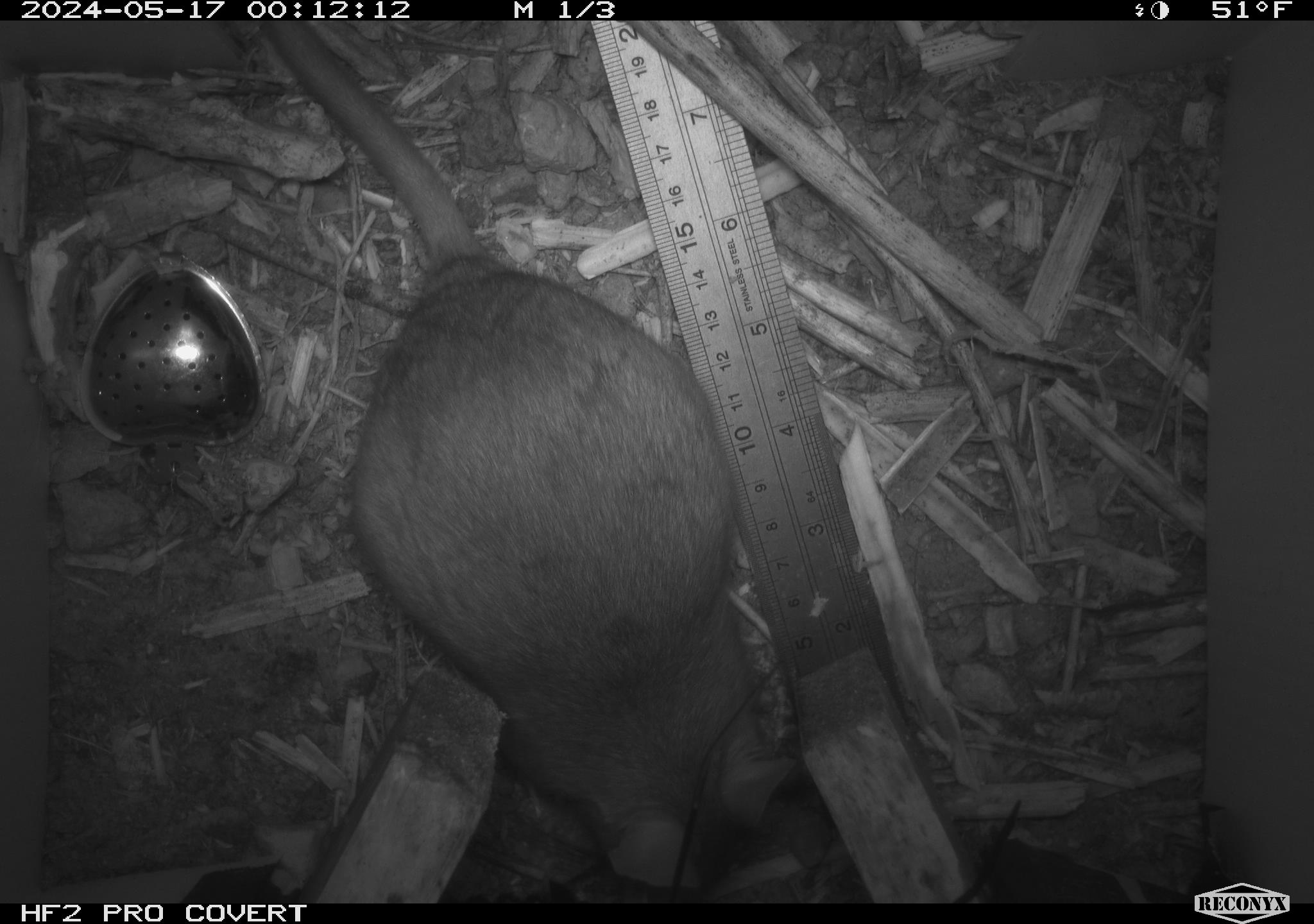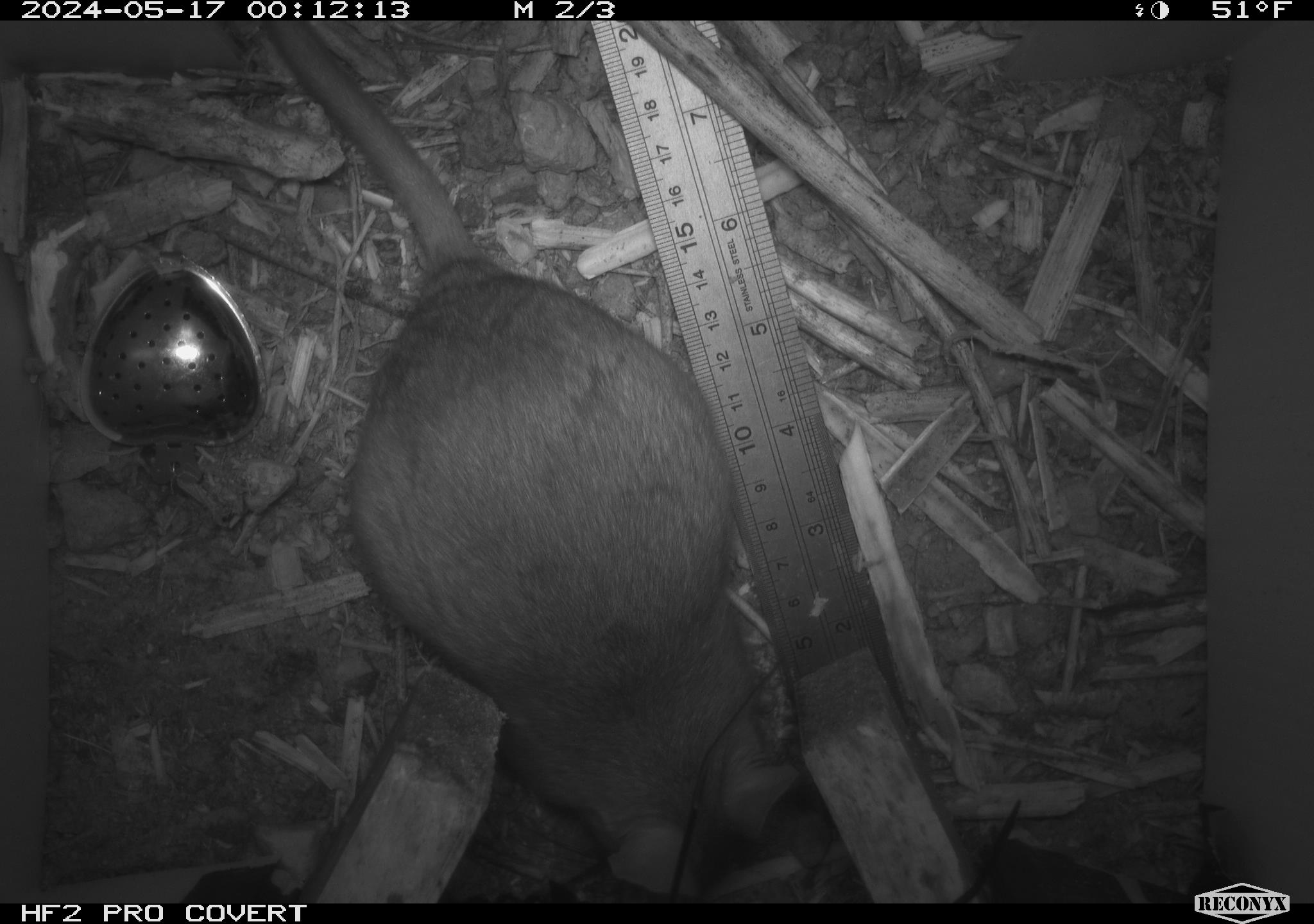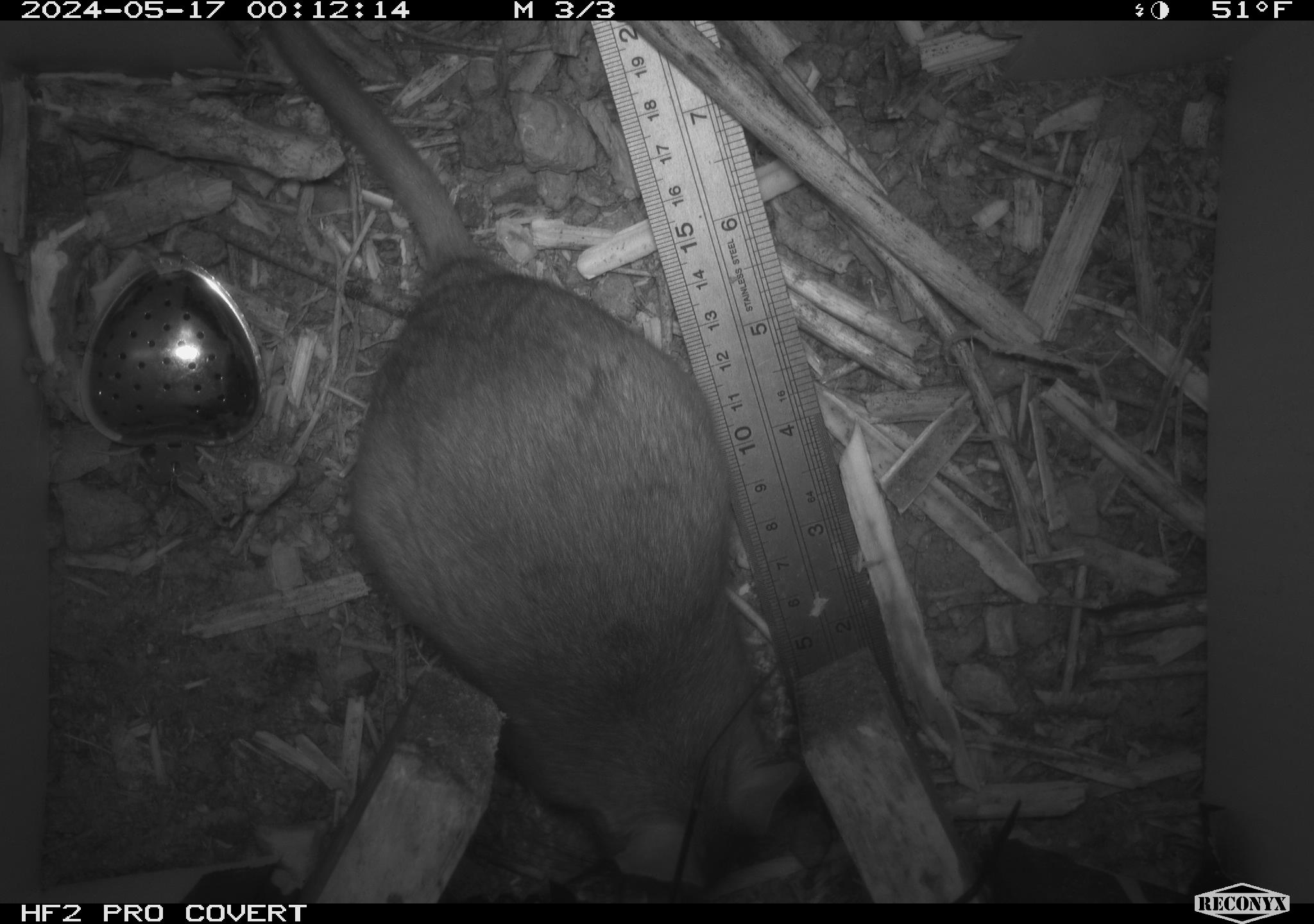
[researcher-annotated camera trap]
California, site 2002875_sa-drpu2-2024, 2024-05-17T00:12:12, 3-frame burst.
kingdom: Animalia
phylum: Chordata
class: Mammalia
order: Rodentia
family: Cricetidae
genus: Neotoma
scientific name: Neotoma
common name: pack rat or woodrat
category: neotoma species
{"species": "neotoma species (pack rat or woodrat) (Neotoma)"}